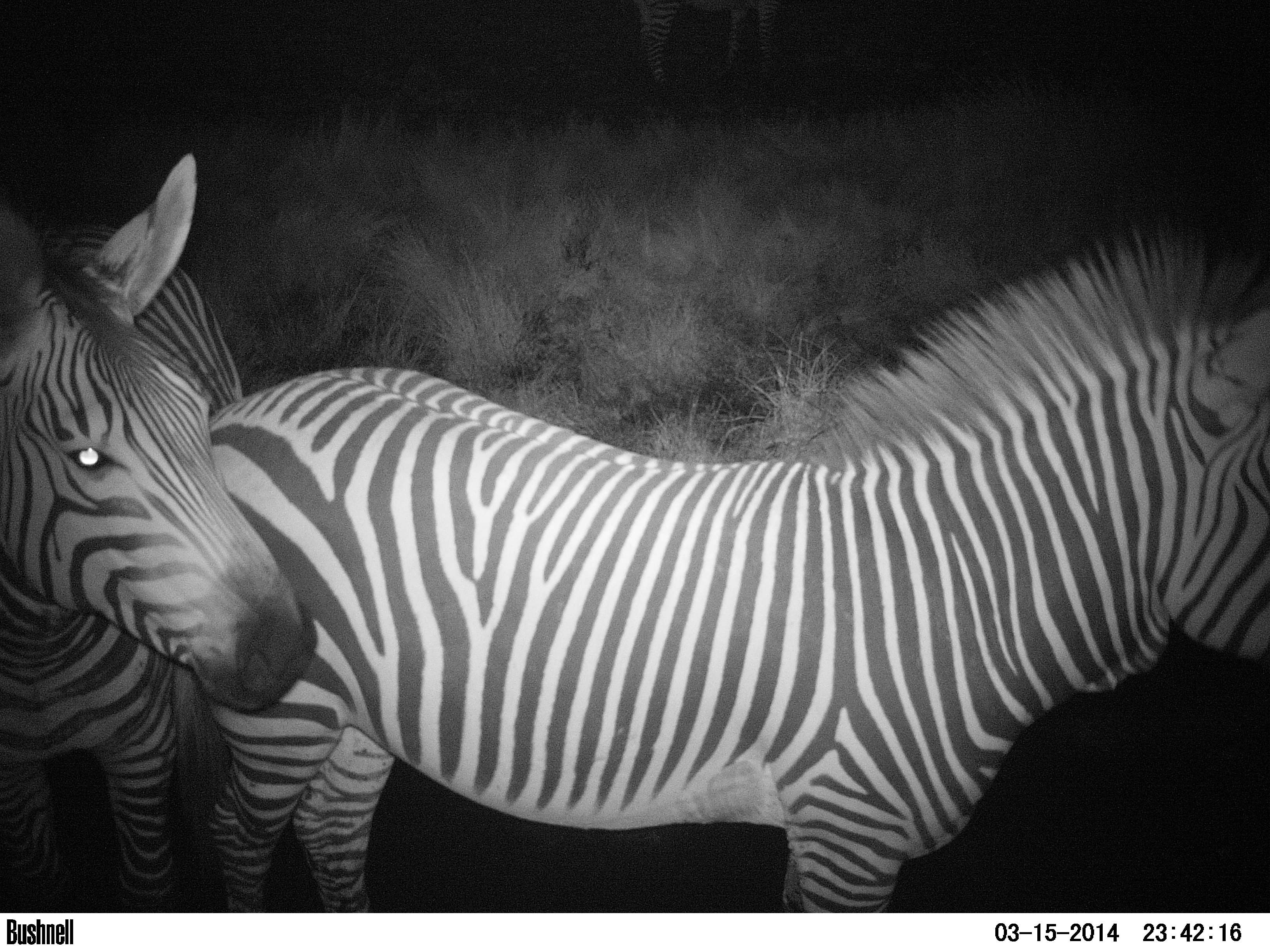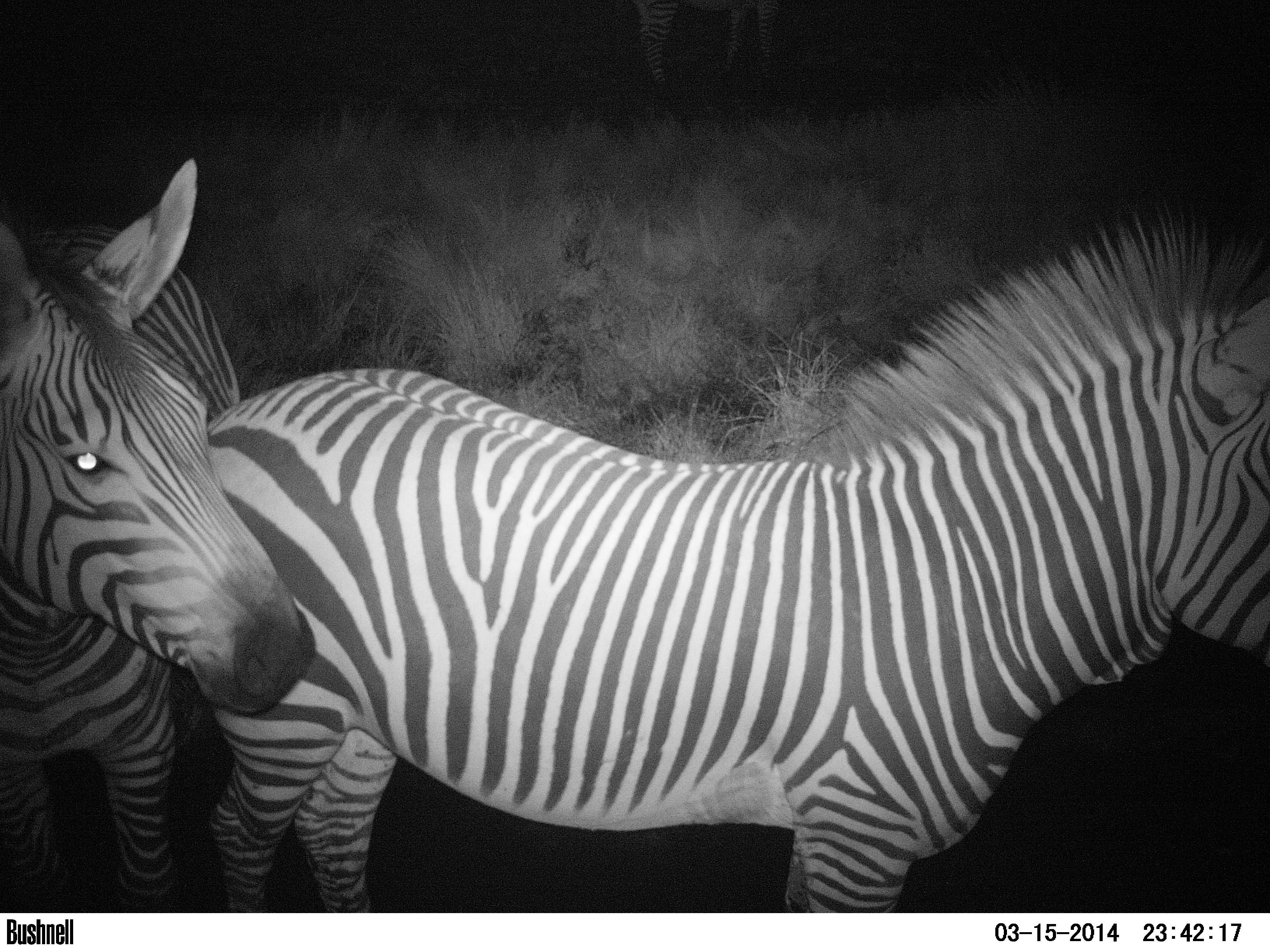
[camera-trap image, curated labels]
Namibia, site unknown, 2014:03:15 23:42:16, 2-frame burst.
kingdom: Animalia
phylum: Chordata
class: Mammalia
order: Perissodactyla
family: Equidae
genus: Equus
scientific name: Equus zebra hartmannae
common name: hartmann's mountain zebra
Equus zebra hartmannae (hartmann's mountain zebra).